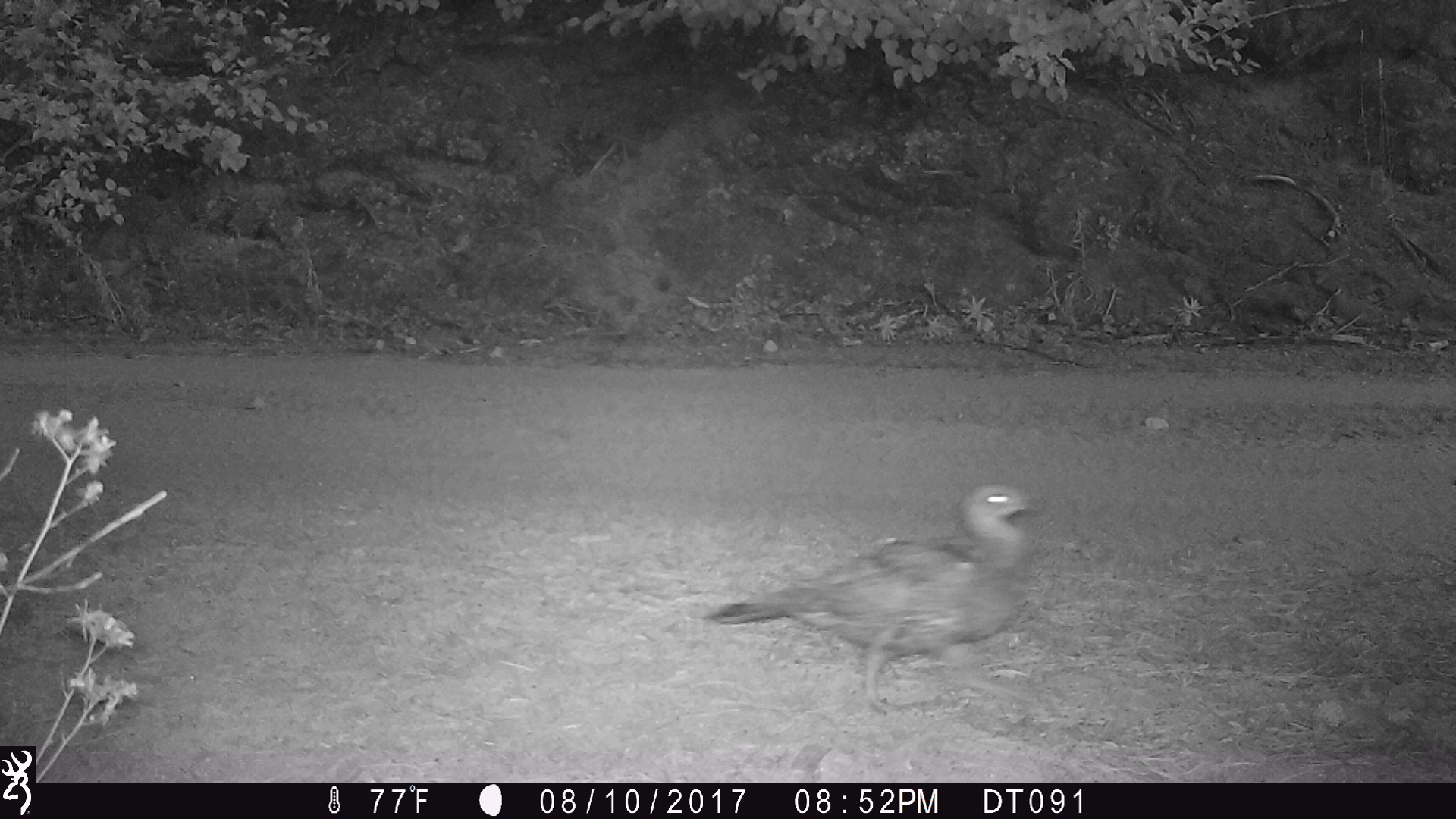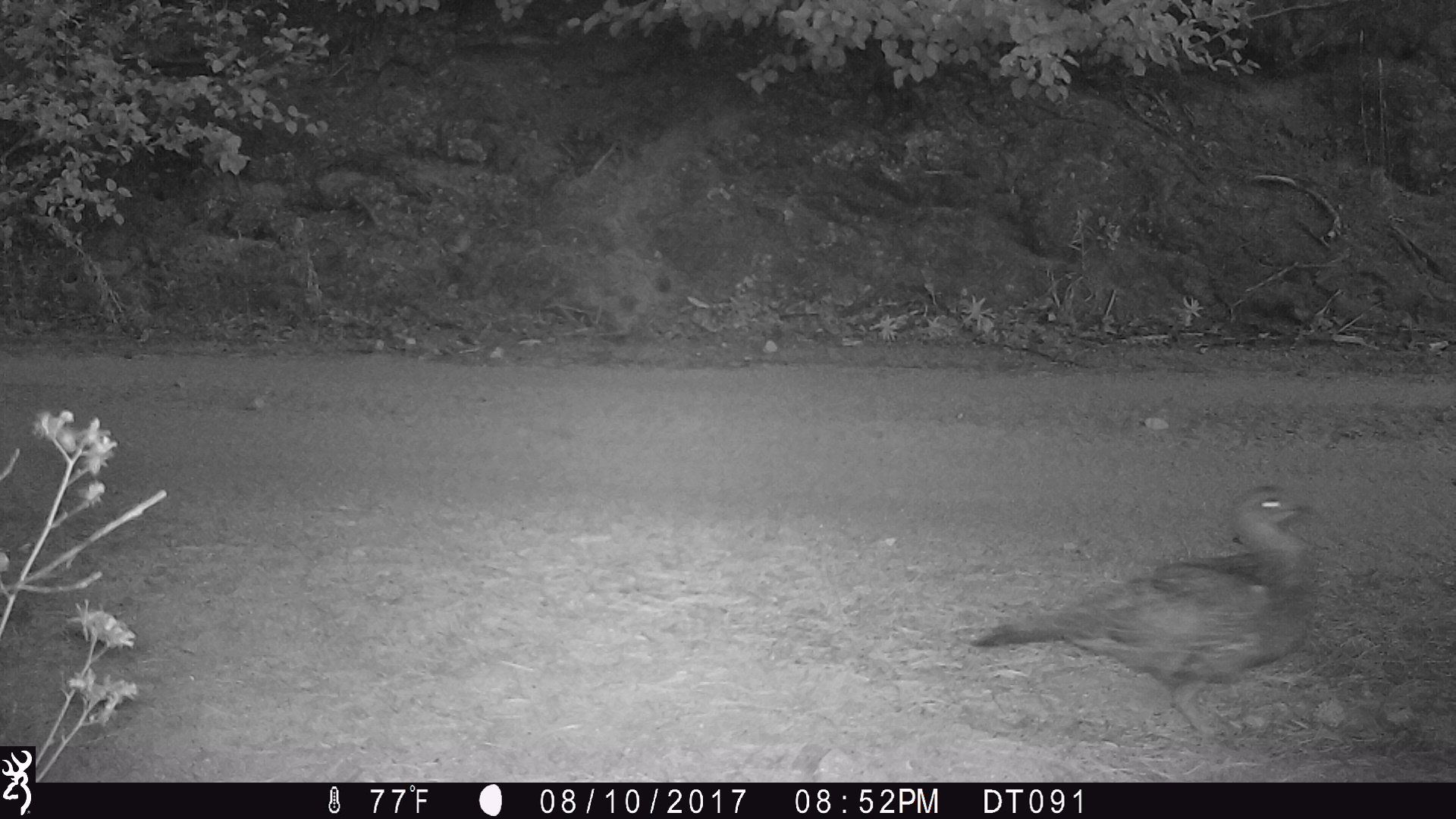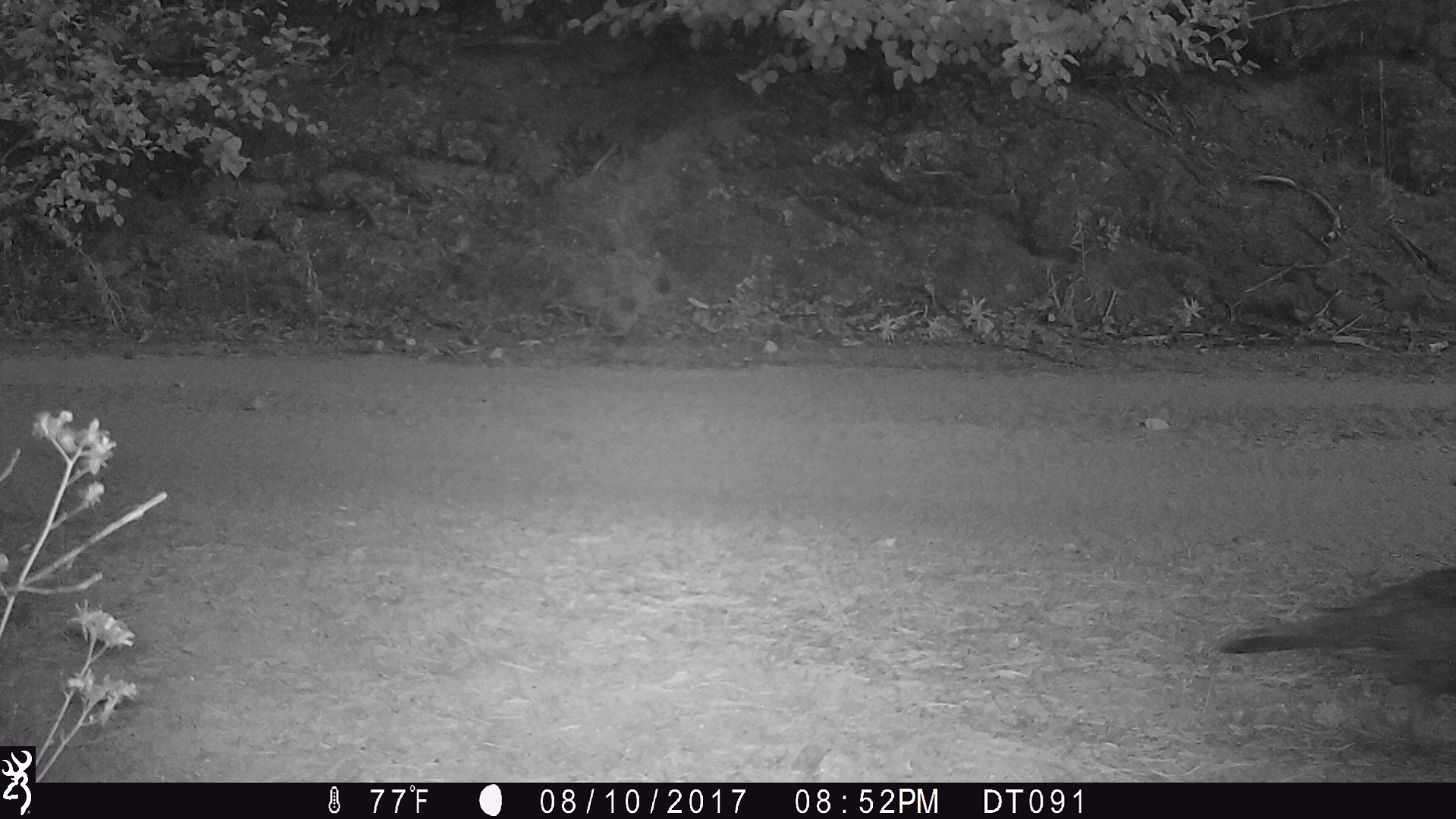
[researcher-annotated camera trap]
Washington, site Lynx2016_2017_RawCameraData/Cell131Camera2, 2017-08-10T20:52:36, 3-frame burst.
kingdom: Animalia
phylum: Chordata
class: Aves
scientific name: Aves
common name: birds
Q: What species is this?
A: Aves (birds).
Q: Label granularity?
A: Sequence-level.